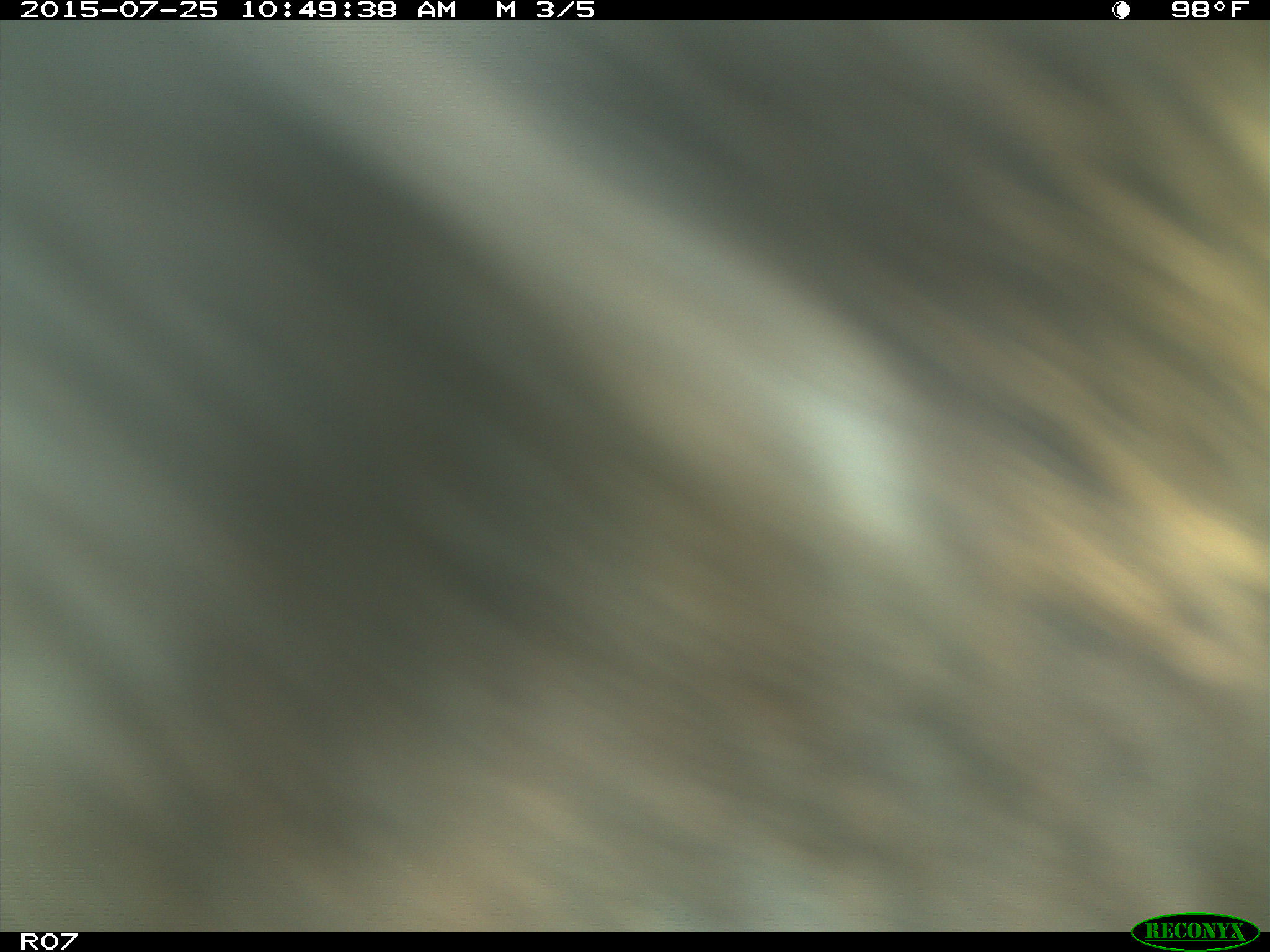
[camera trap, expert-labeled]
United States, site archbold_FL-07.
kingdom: Animalia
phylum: Chordata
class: Mammalia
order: Artiodactyla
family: Bovidae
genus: Bos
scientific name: Bos taurus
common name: domestic cow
Bos taurus (domestic cow).